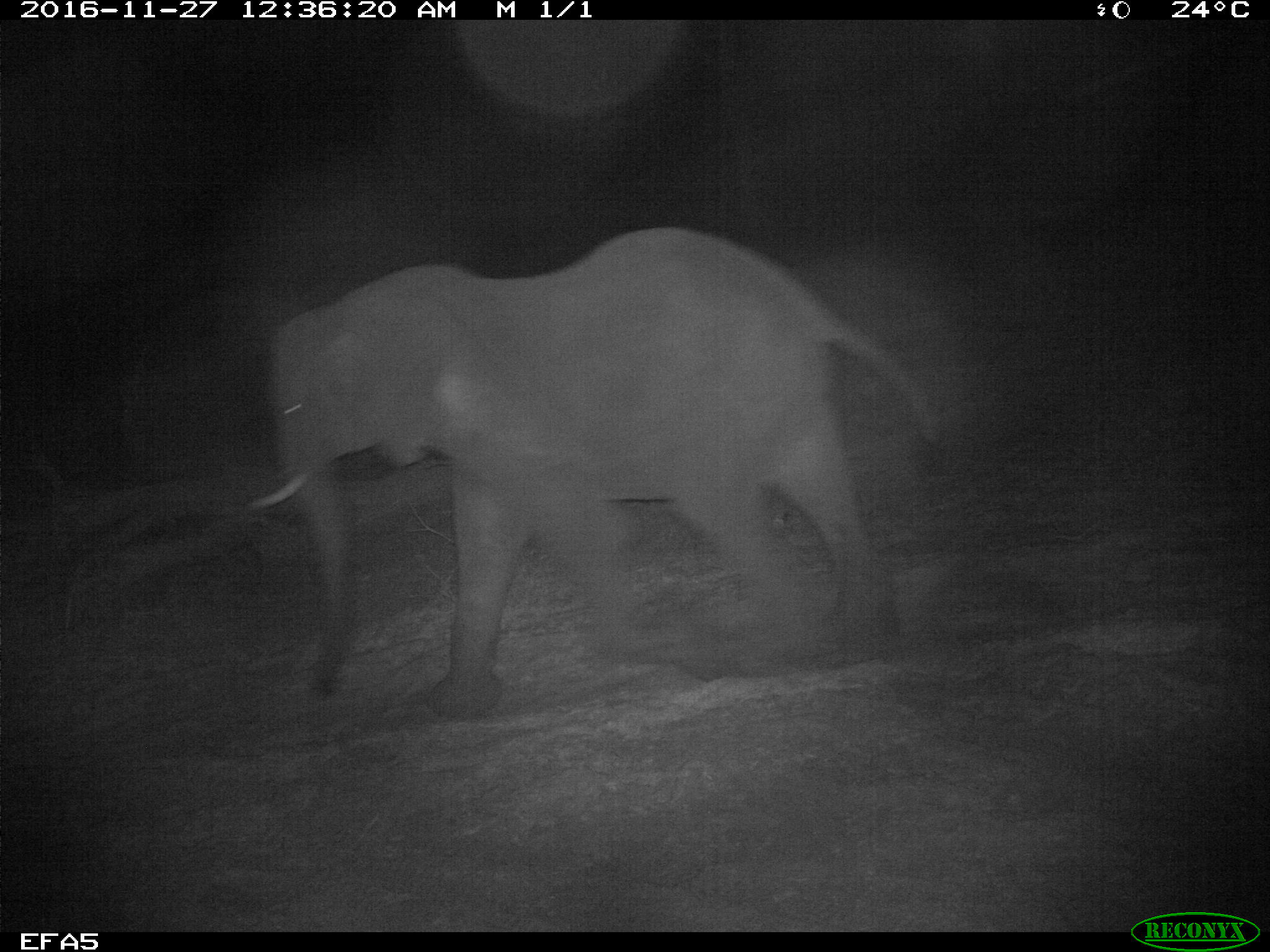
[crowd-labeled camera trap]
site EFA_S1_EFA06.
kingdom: Animalia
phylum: Chordata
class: Mammalia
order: Proboscidea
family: Elephantidae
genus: Loxodonta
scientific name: Loxodonta africana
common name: african bush elephant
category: elephant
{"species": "elephant (african bush elephant) (Loxodonta africana)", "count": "1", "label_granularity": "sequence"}